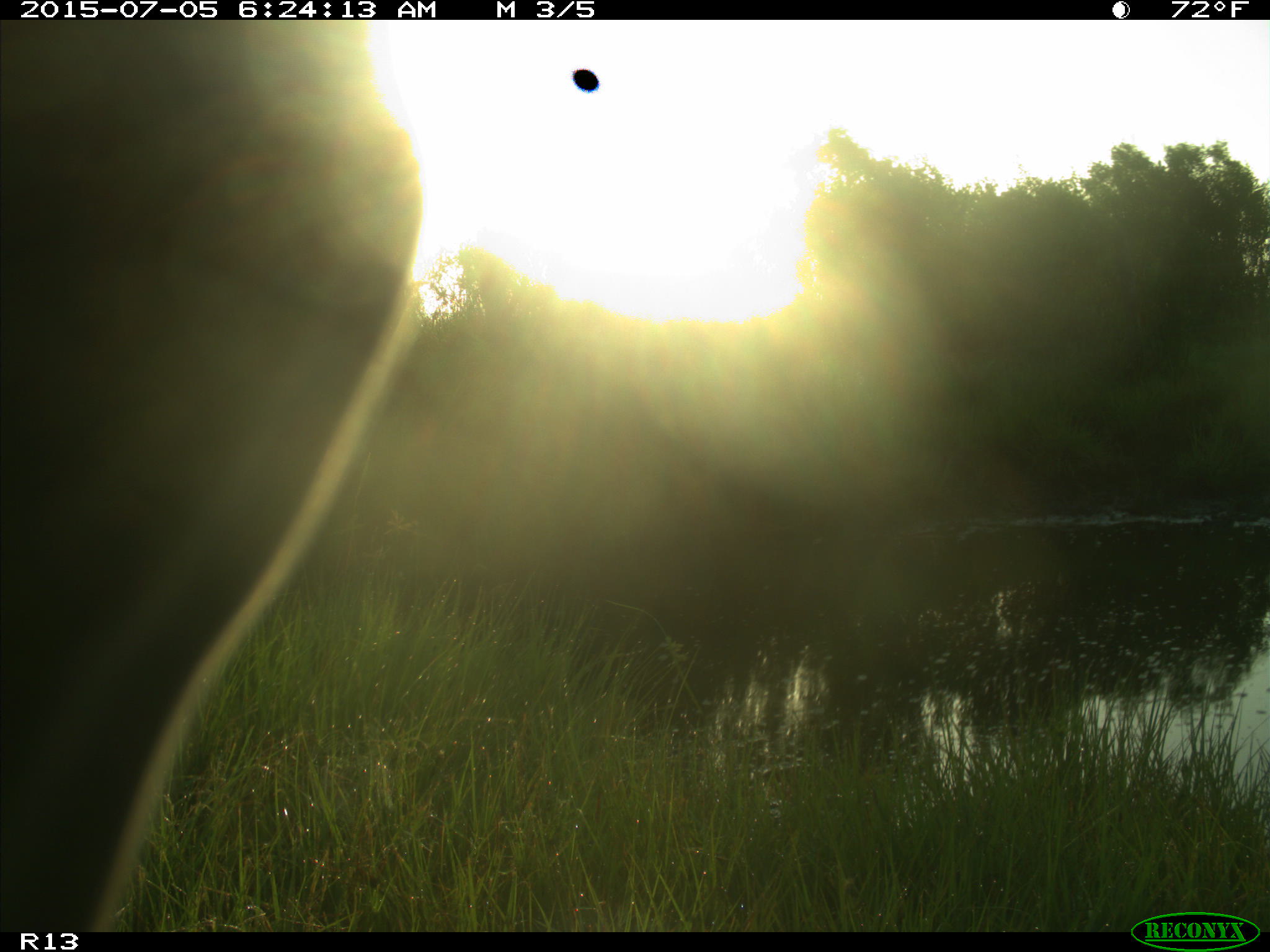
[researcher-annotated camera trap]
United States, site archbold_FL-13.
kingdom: Animalia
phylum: Chordata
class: Mammalia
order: Artiodactyla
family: Bovidae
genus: Bos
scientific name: Bos taurus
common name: domestic cow